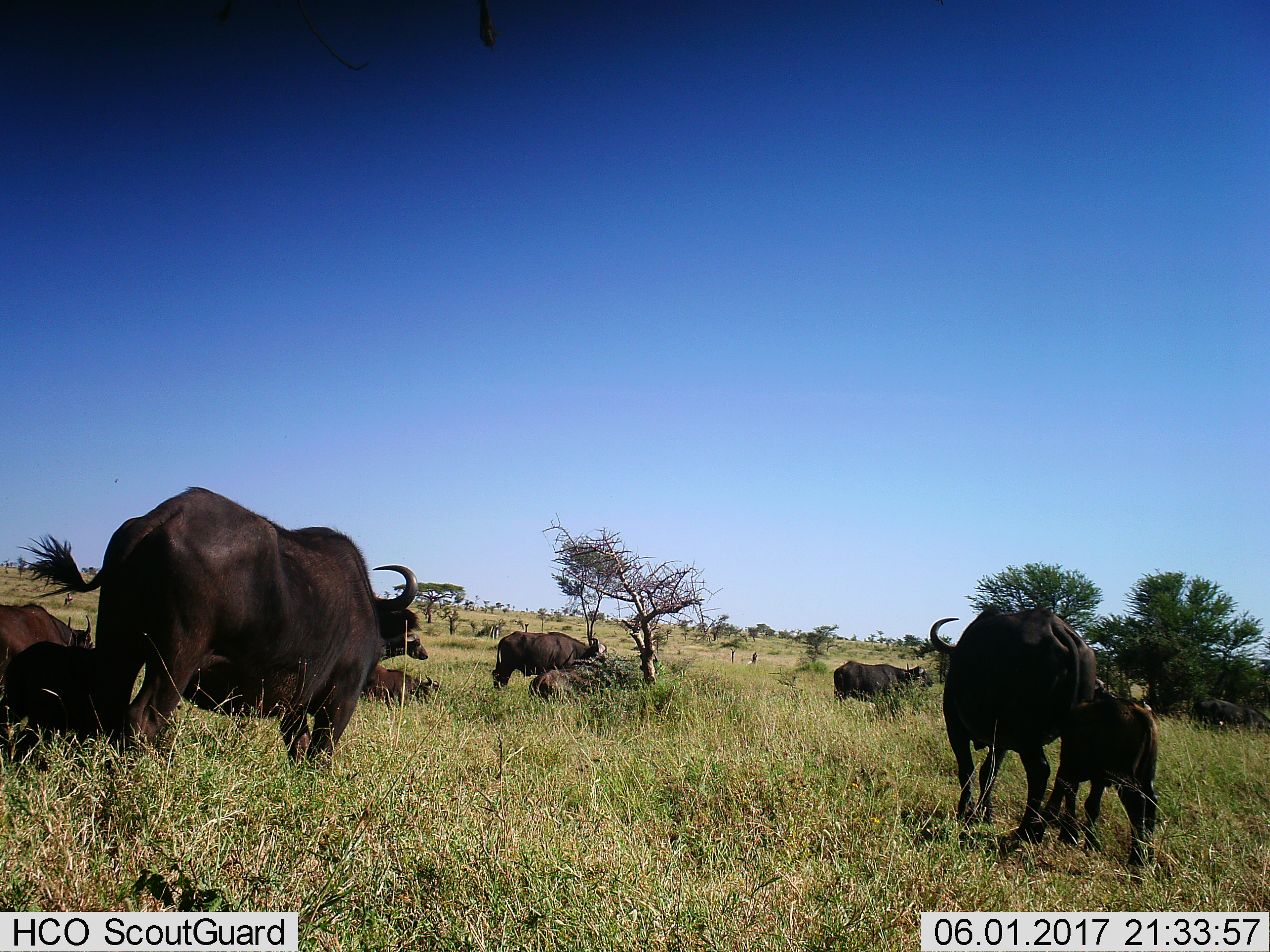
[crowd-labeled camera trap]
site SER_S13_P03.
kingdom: Animalia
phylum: Chordata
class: Mammalia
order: Artiodactyla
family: Bovidae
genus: Syncerus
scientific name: Syncerus caffer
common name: african buffalo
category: buffalo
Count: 8.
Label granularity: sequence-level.